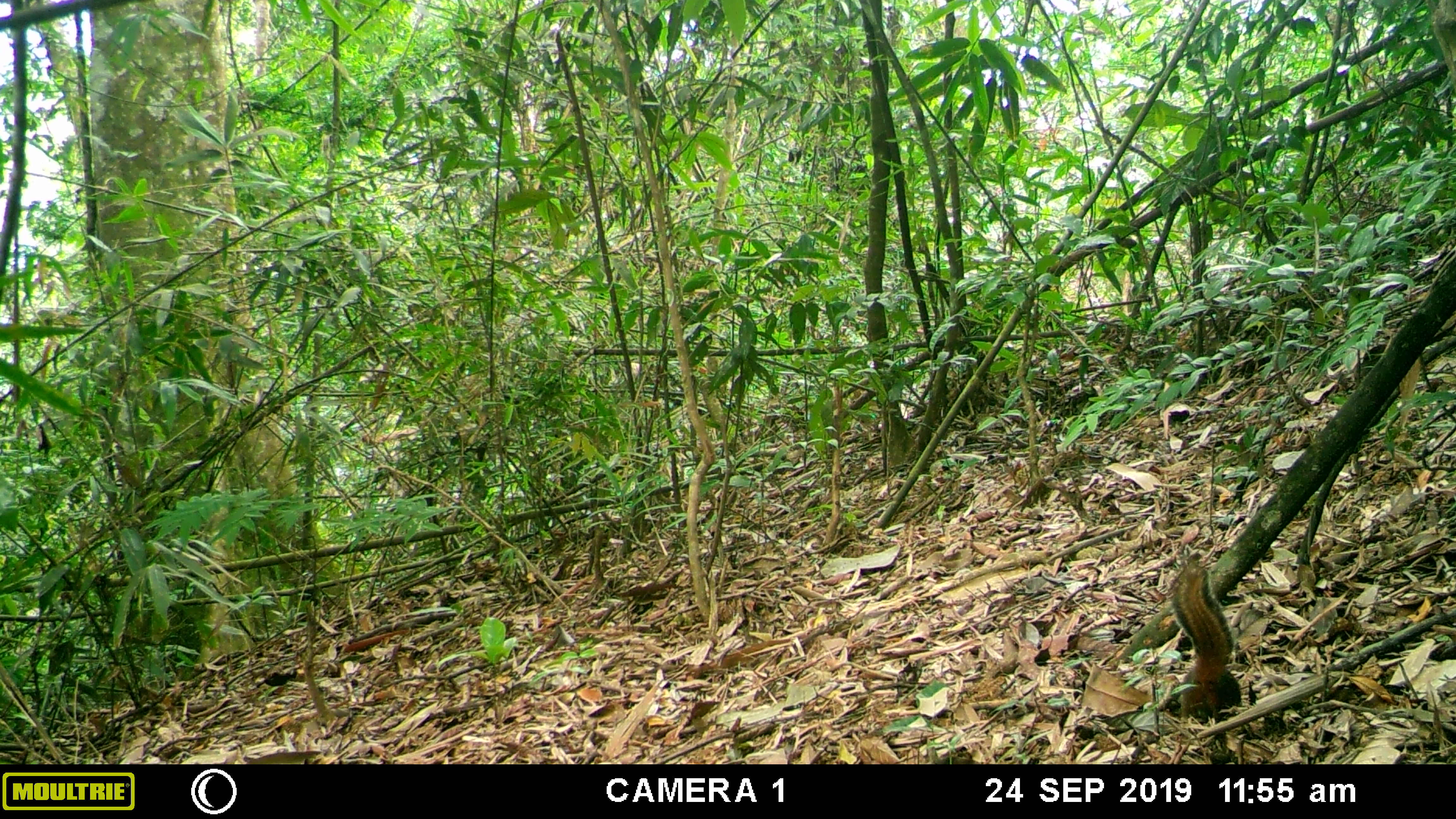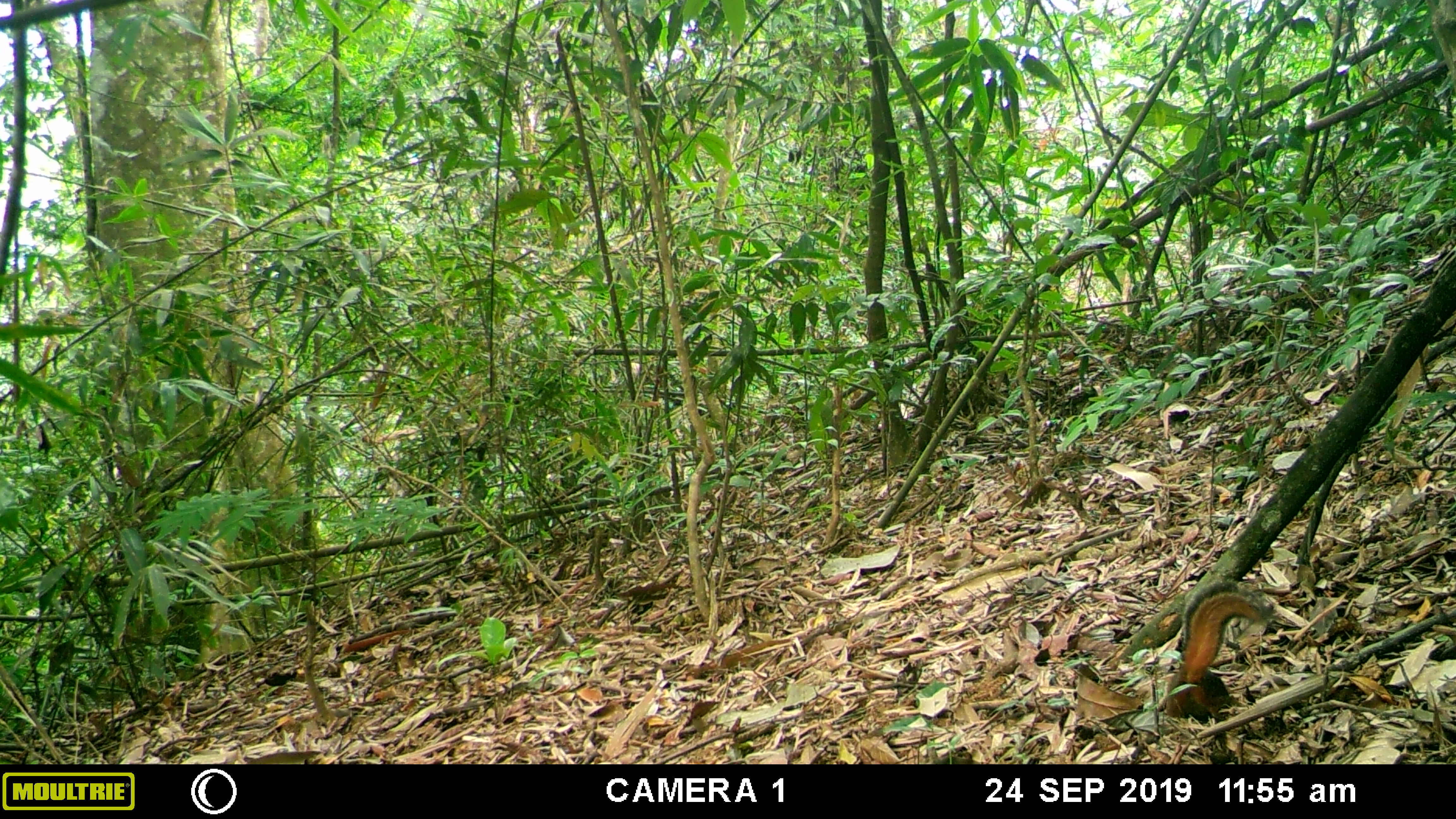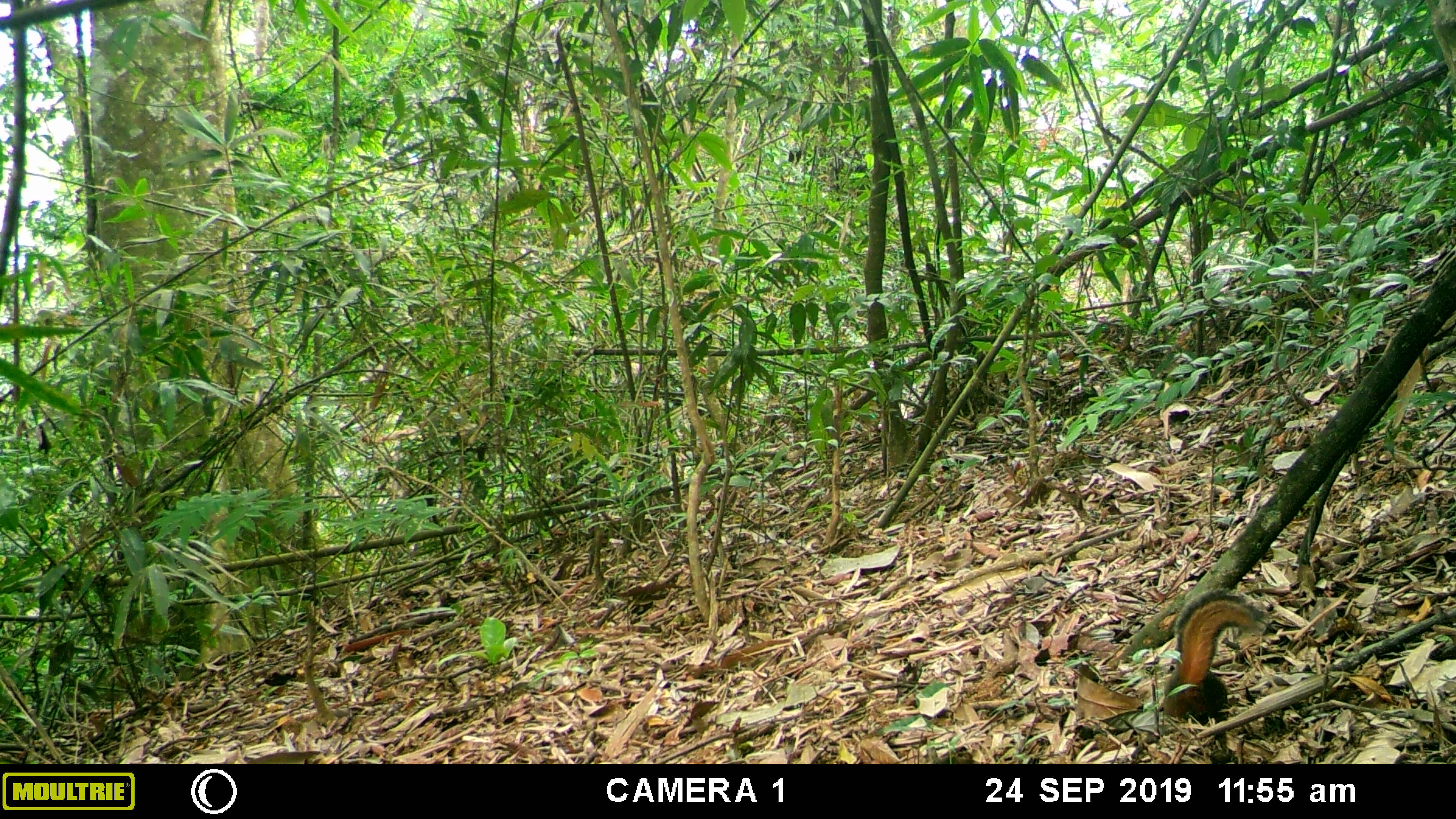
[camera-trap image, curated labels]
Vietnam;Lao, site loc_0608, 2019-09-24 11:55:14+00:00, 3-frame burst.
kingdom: Animalia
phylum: Chordata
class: Mammalia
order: Rodentia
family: Sciuridae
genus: Dremomys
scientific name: Dremomys rufigenis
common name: red-cheeked squirrel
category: red cheeked squirrel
Red cheeked squirrel (red-cheeked squirrel) (Dremomys rufigenis). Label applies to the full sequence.